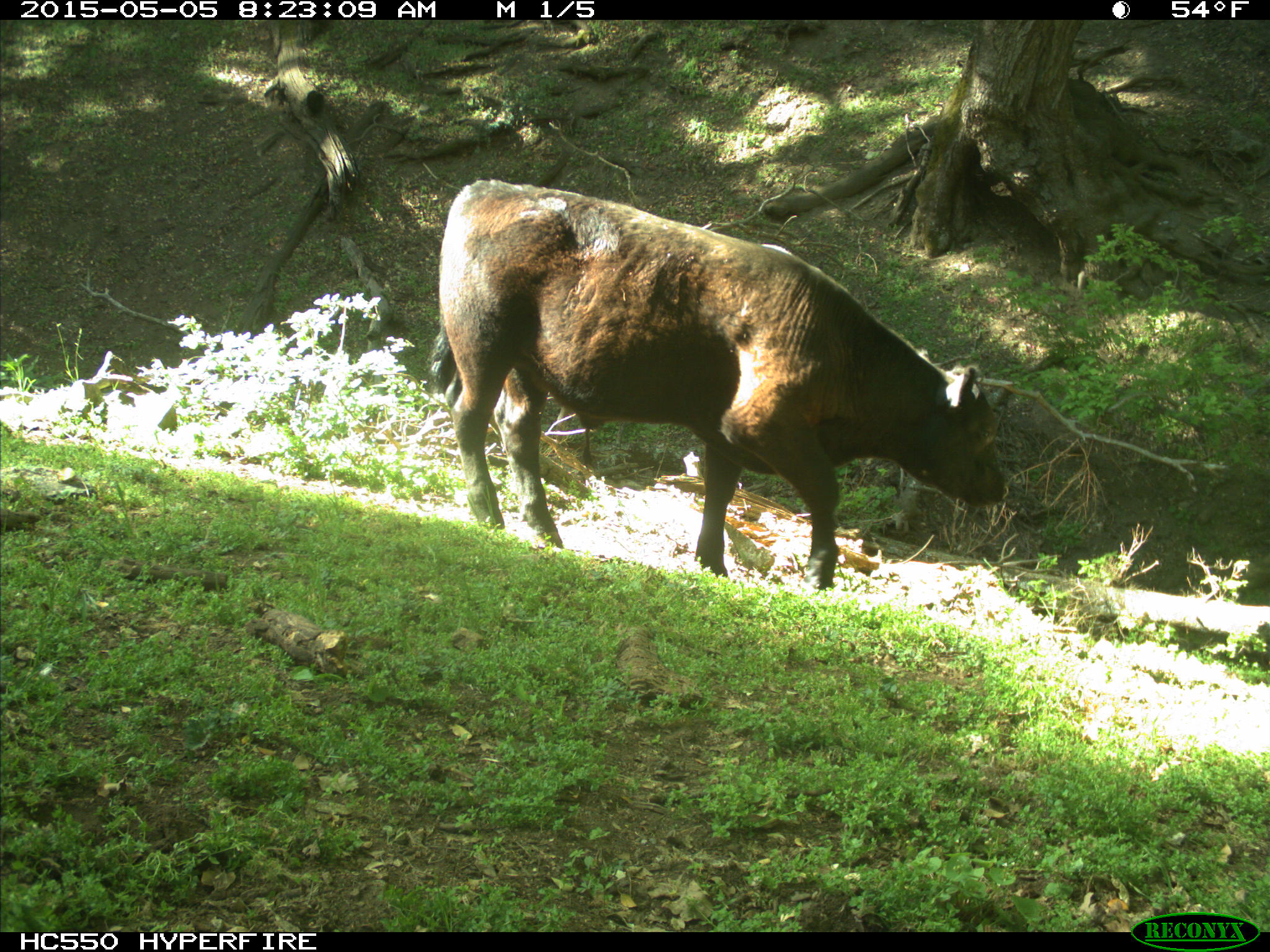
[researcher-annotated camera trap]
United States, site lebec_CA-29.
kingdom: Animalia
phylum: Chordata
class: Mammalia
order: Artiodactyla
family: Bovidae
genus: Bos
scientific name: Bos taurus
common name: domestic cow